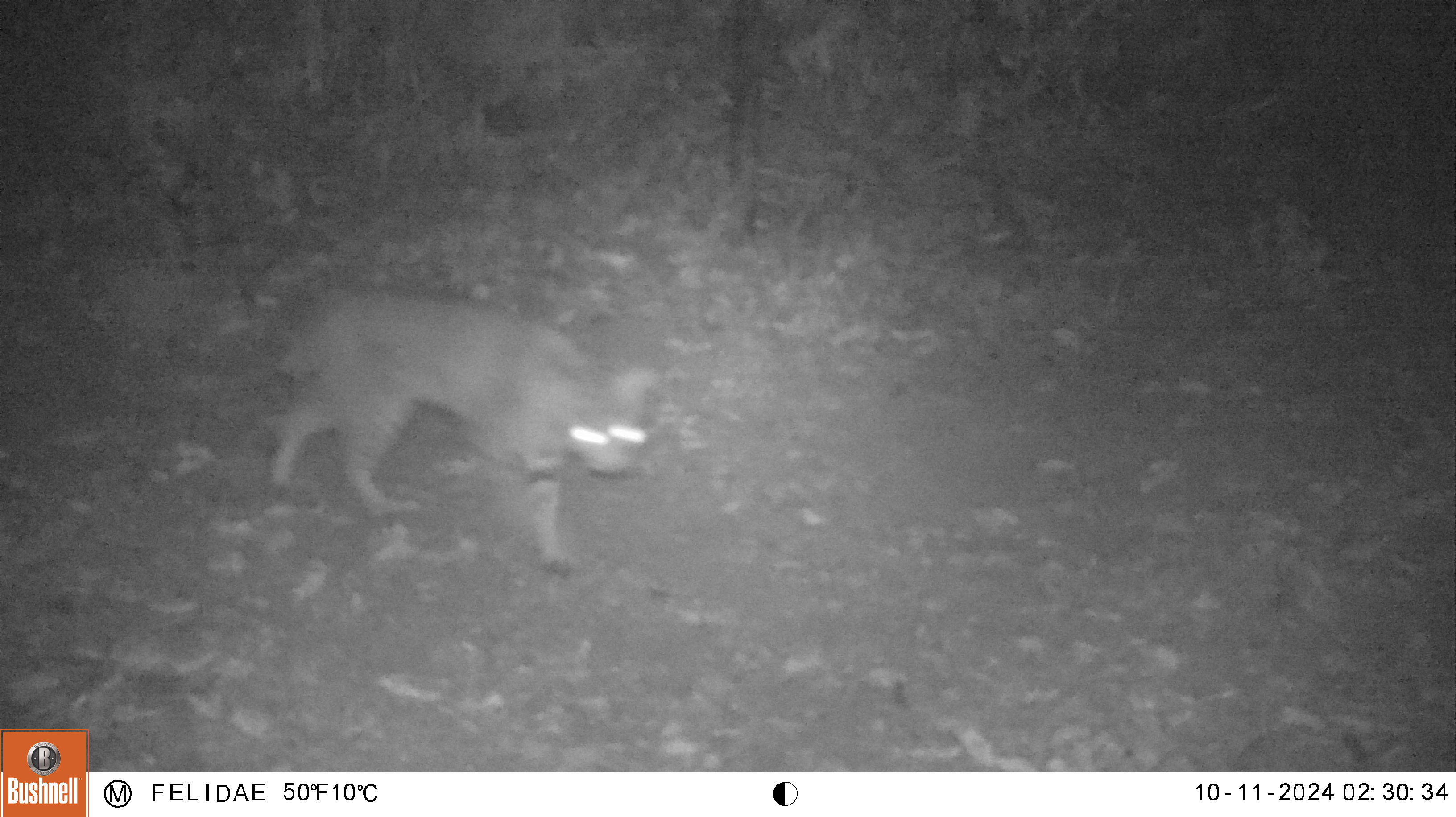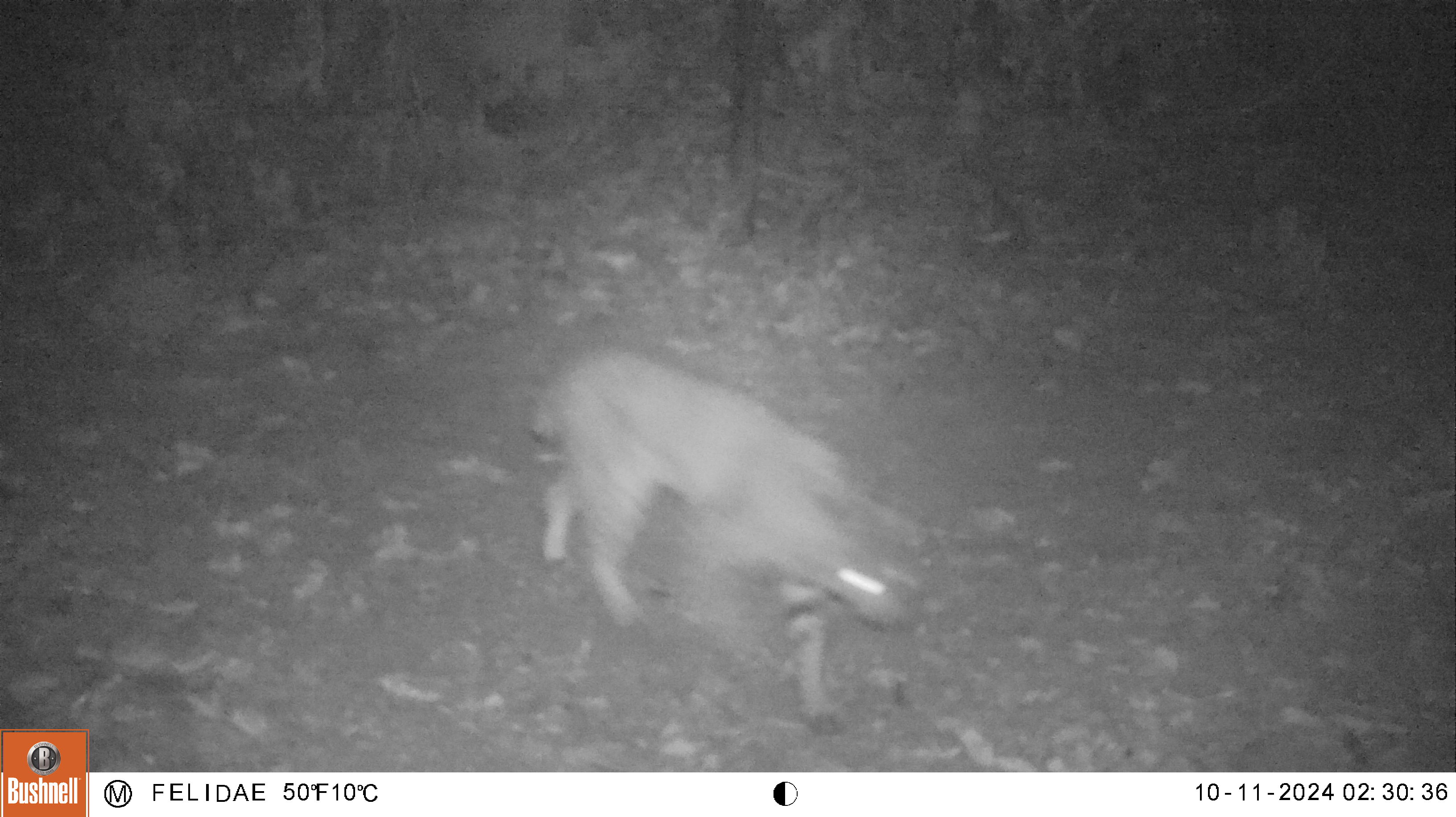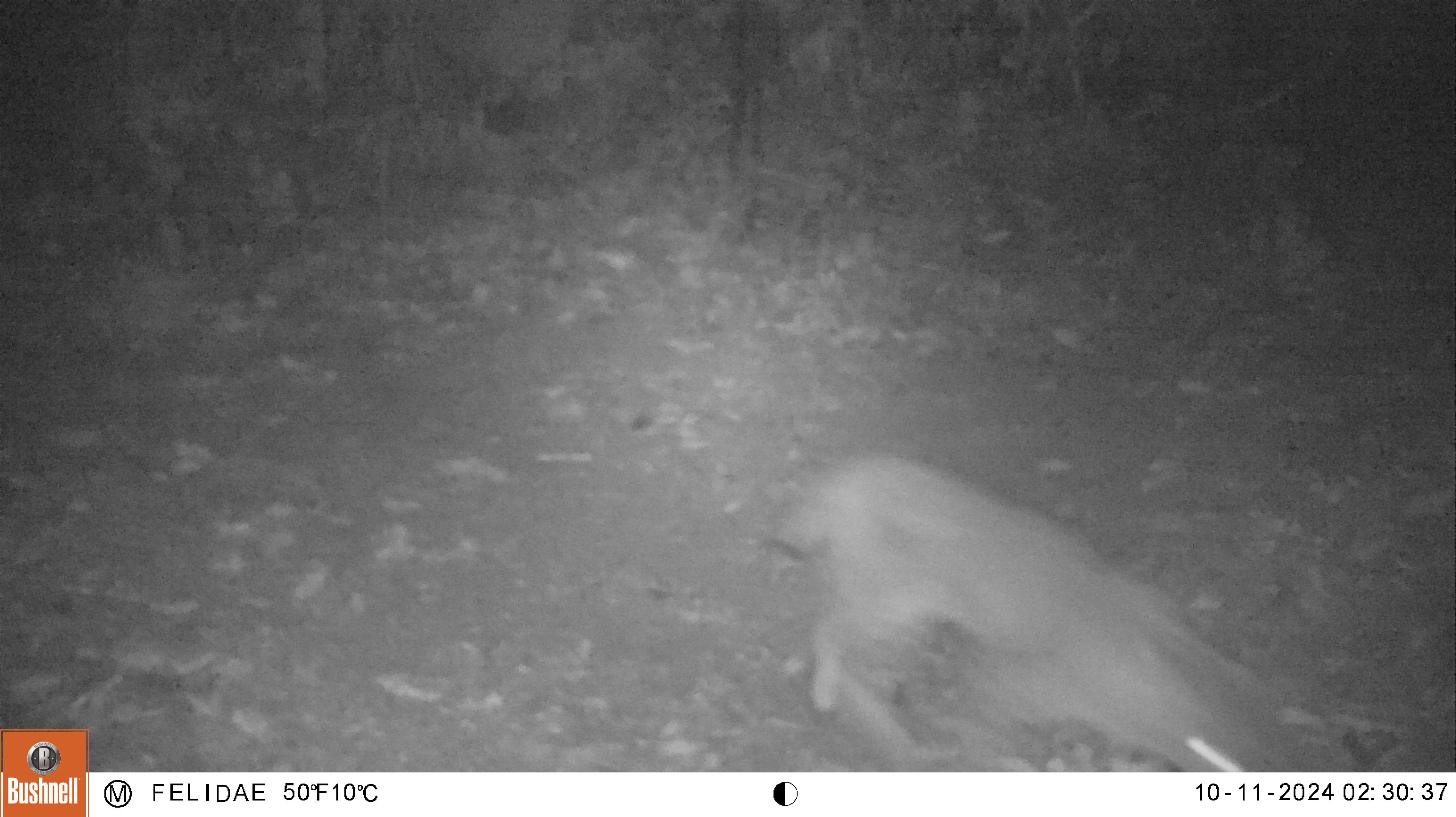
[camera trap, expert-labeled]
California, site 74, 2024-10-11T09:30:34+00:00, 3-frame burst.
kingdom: Animalia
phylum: Chordata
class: Mammalia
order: Carnivora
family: Felidae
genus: Lynx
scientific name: Lynx rufus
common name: bobcat